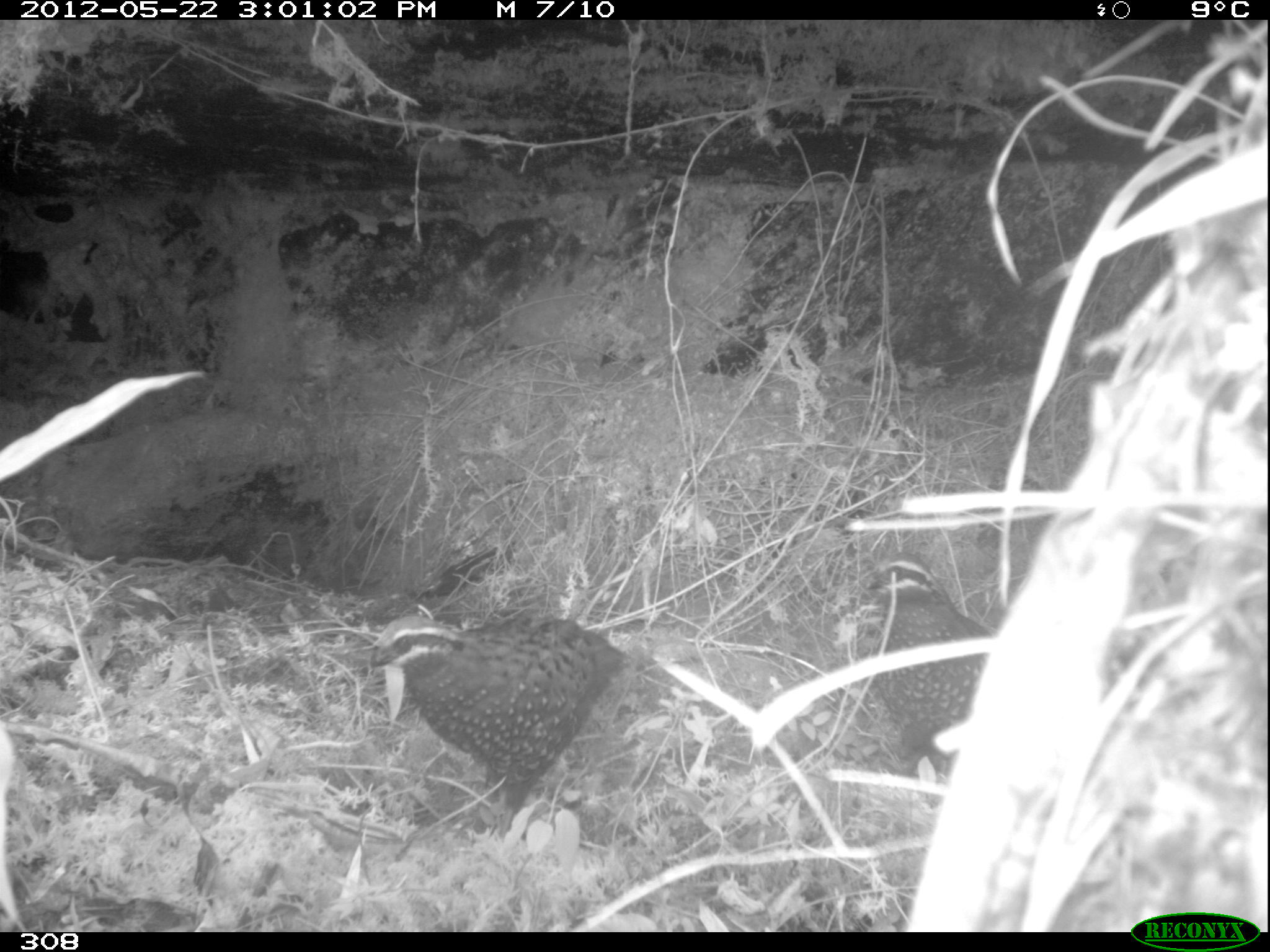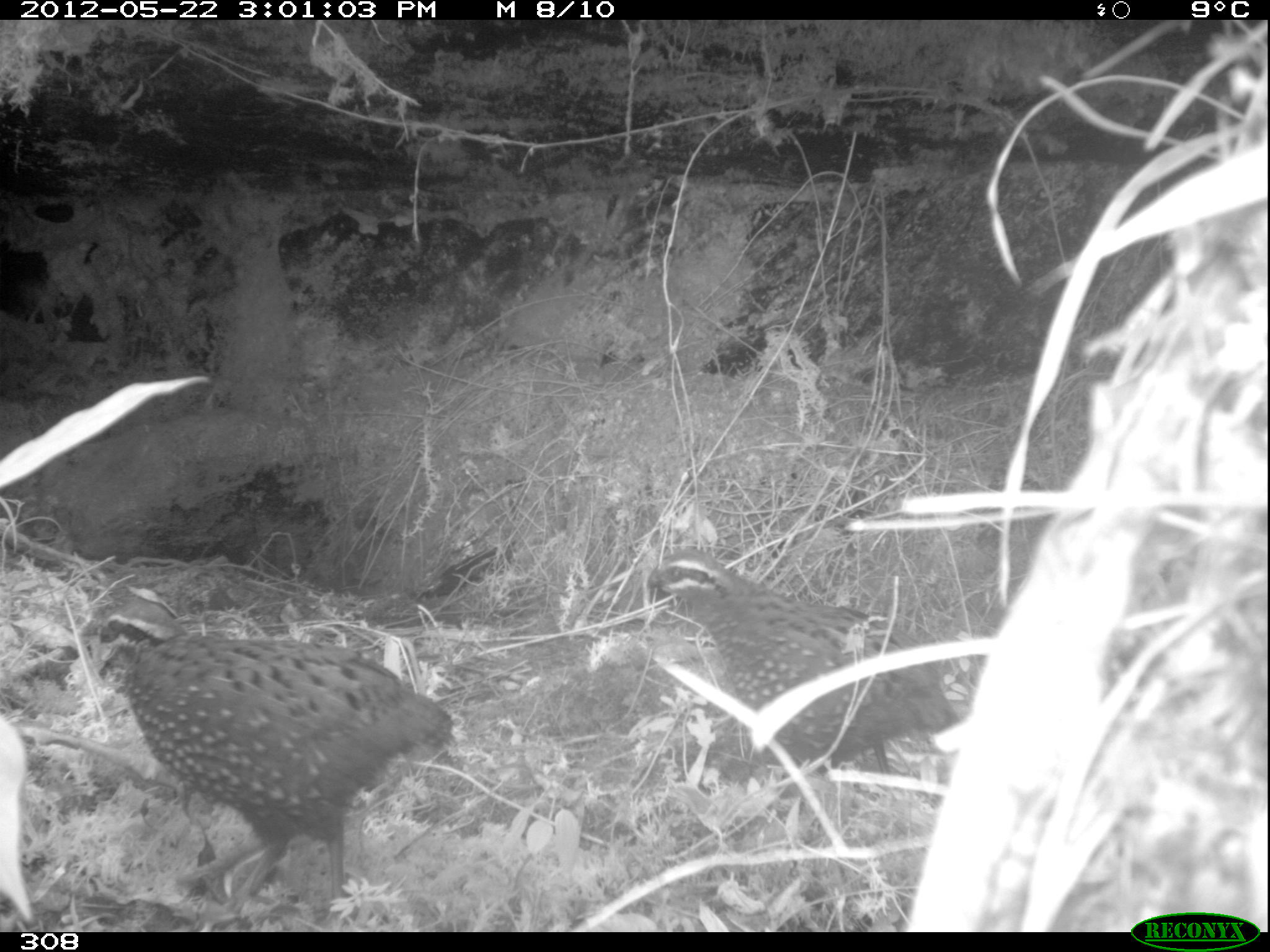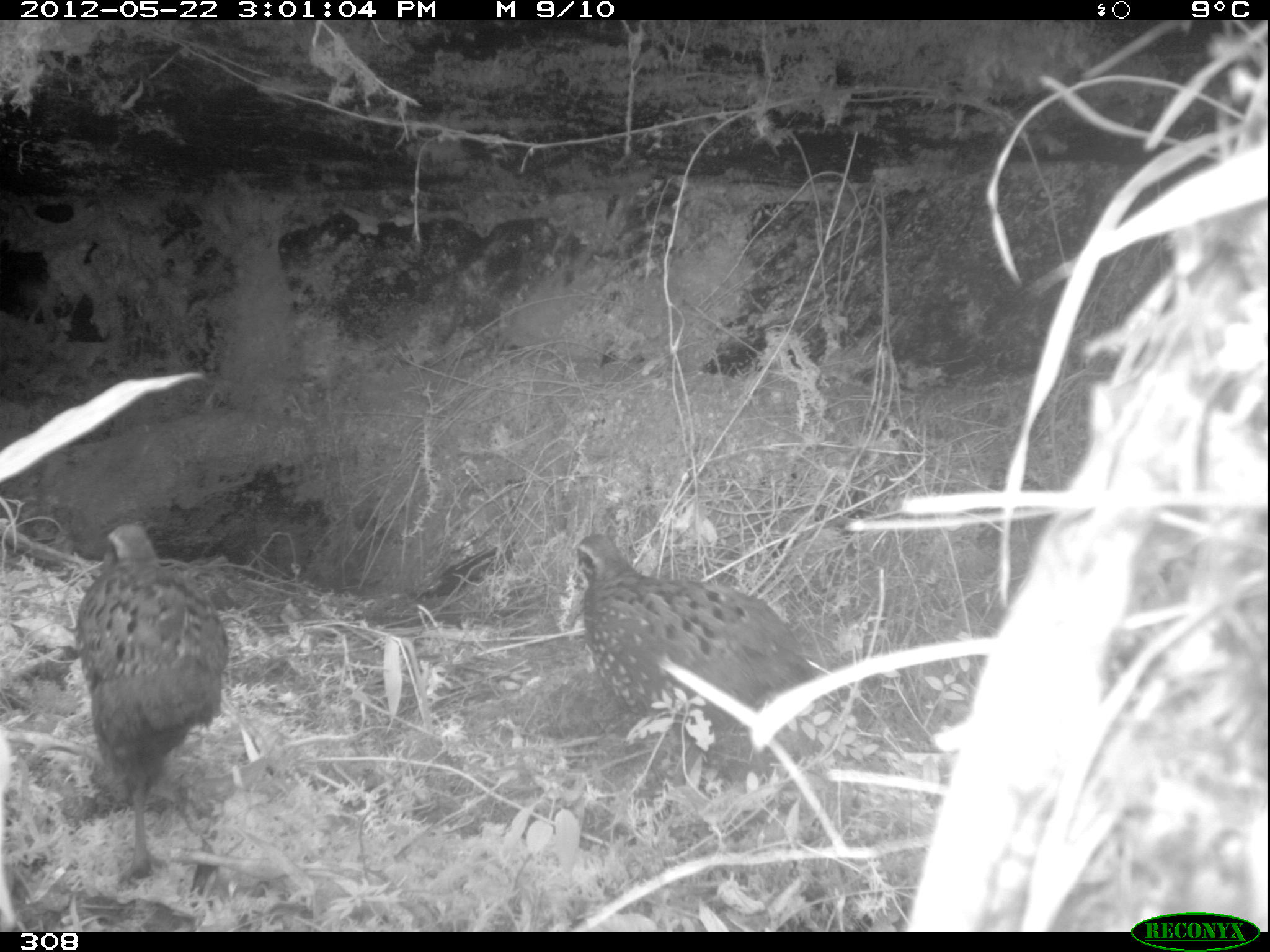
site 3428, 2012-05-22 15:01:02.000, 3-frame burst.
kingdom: Animalia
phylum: Chordata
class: Aves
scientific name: Aves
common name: bird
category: unknown bird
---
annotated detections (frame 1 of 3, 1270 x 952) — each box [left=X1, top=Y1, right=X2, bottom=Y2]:
unknown bird: [left=368, top=610, right=631, bottom=833]; [left=866, top=551, right=993, bottom=776]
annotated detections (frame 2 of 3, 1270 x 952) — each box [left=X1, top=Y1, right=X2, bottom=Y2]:
unknown bird: [left=81, top=600, right=454, bottom=914]; [left=644, top=547, right=959, bottom=772]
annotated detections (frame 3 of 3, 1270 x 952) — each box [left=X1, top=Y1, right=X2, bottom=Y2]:
unknown bird: [left=573, top=532, right=817, bottom=782]; [left=76, top=524, right=229, bottom=878]